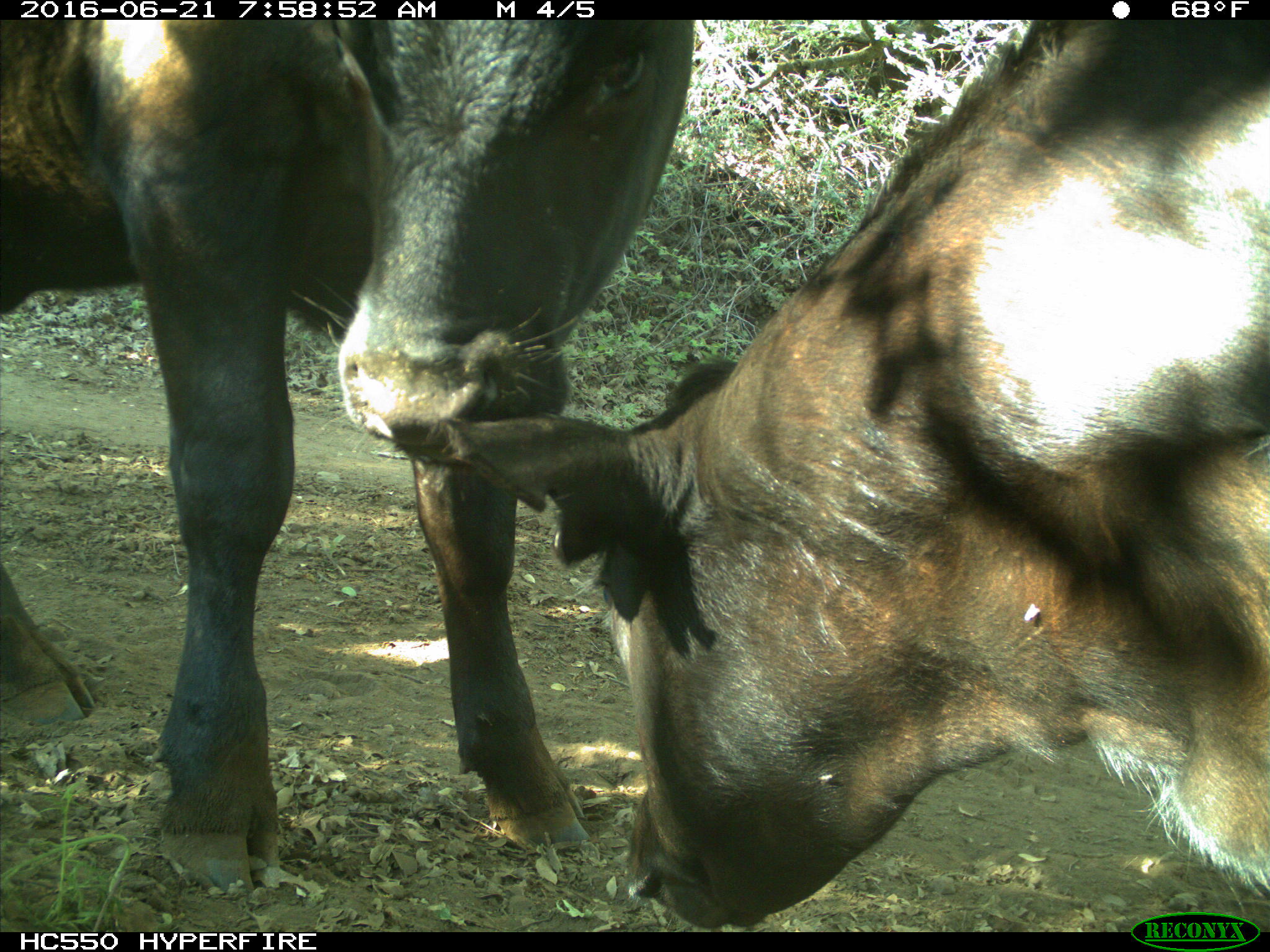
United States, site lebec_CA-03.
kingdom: Animalia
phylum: Chordata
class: Mammalia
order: Artiodactyla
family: Bovidae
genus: Bos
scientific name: Bos taurus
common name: domestic cow